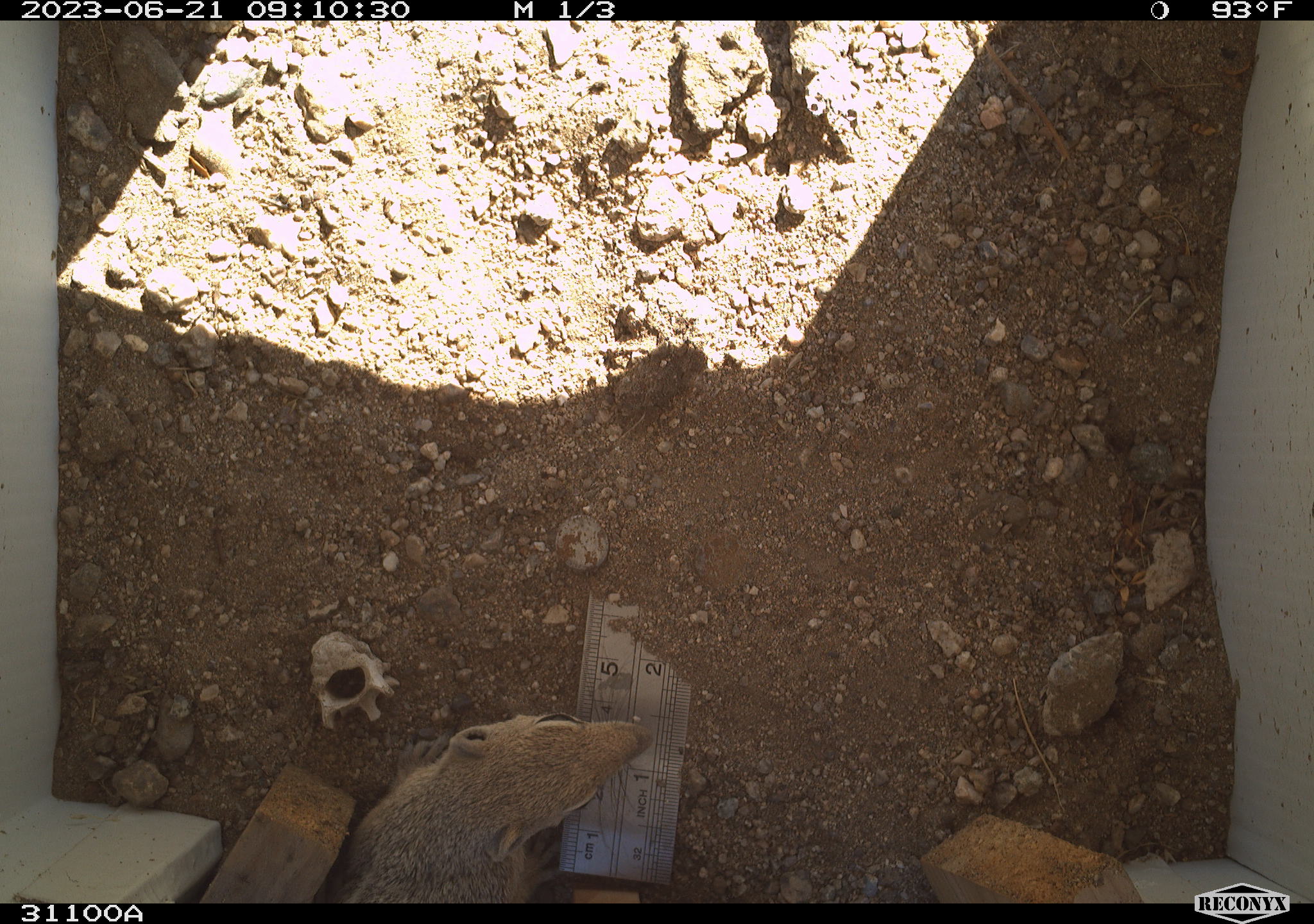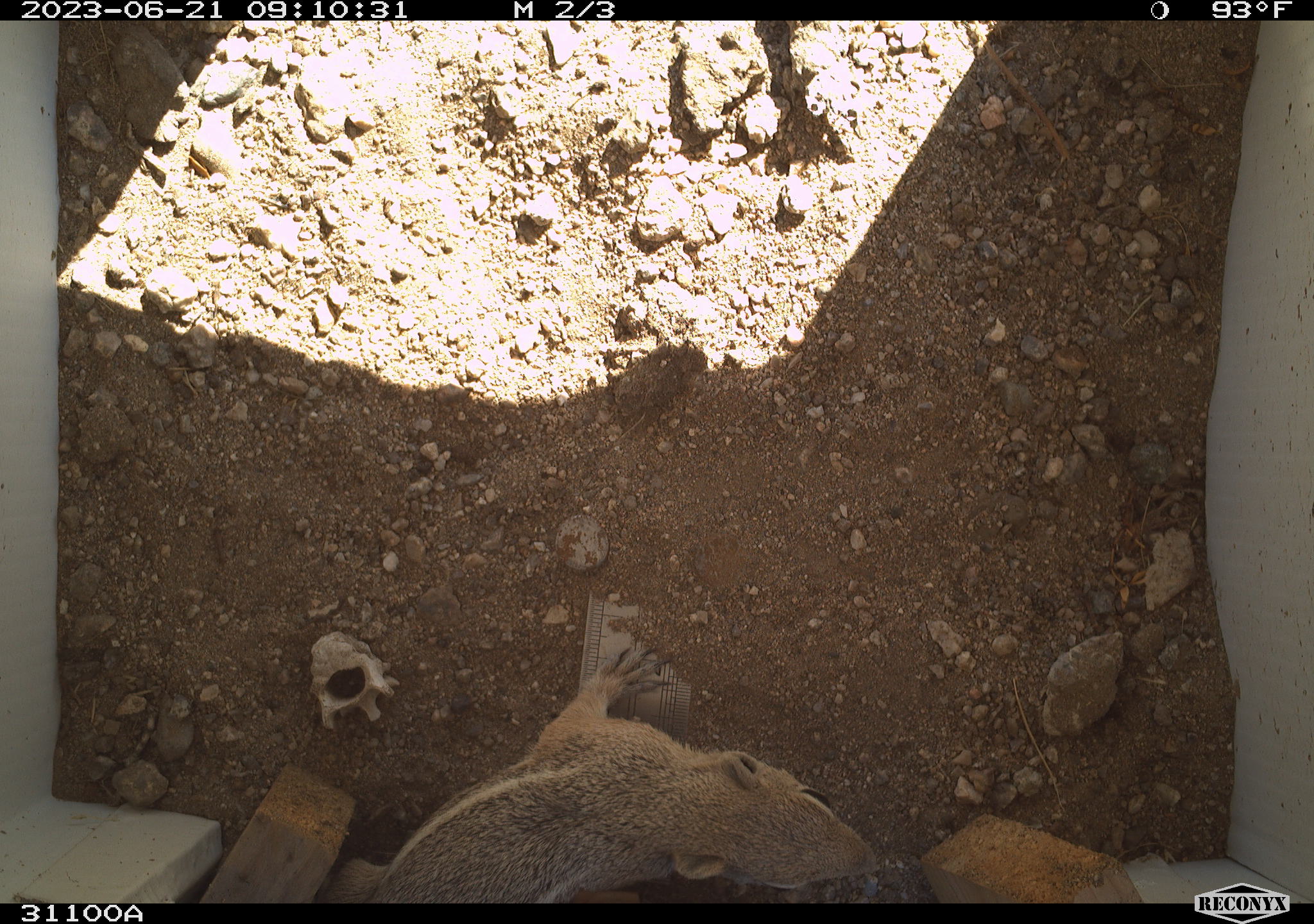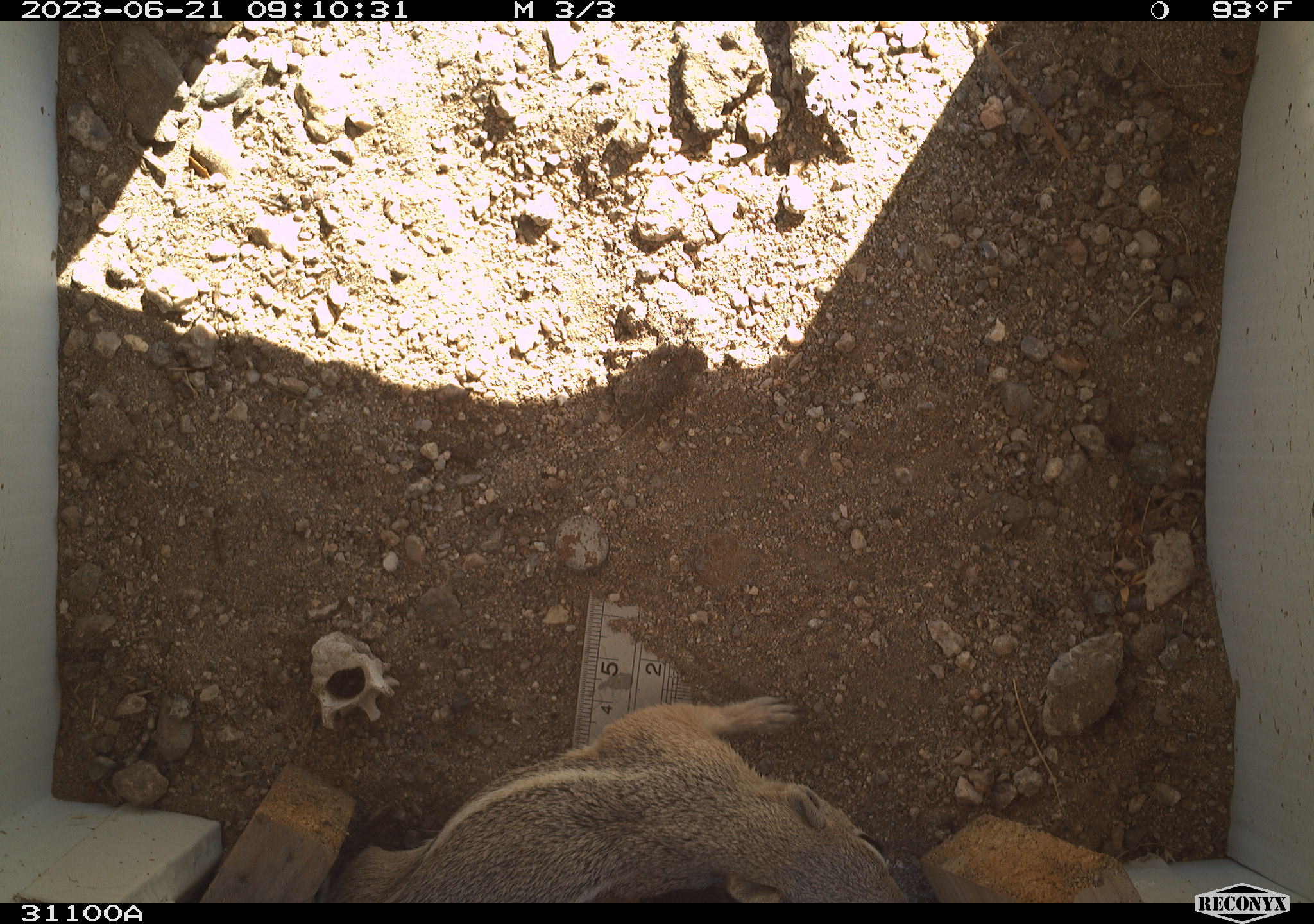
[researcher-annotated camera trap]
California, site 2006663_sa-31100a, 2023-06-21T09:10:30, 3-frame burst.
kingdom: Animalia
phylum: Chordata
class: Mammalia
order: Rodentia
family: Sciuridae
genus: Ammospermophilus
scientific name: Ammospermophilus leucurus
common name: white-tailed antelope squirrel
White-tailed antelope squirrel (Ammospermophilus leucurus).